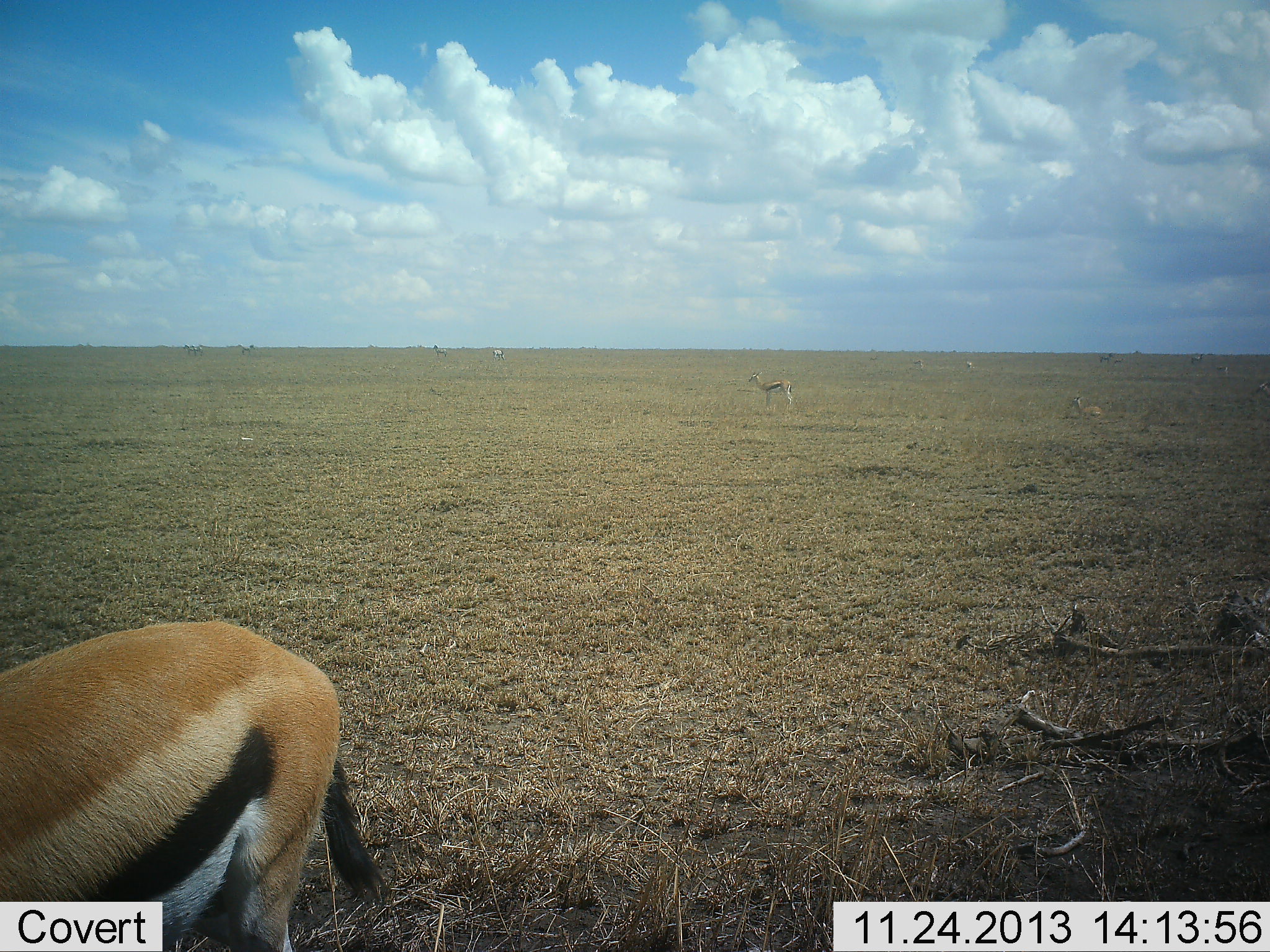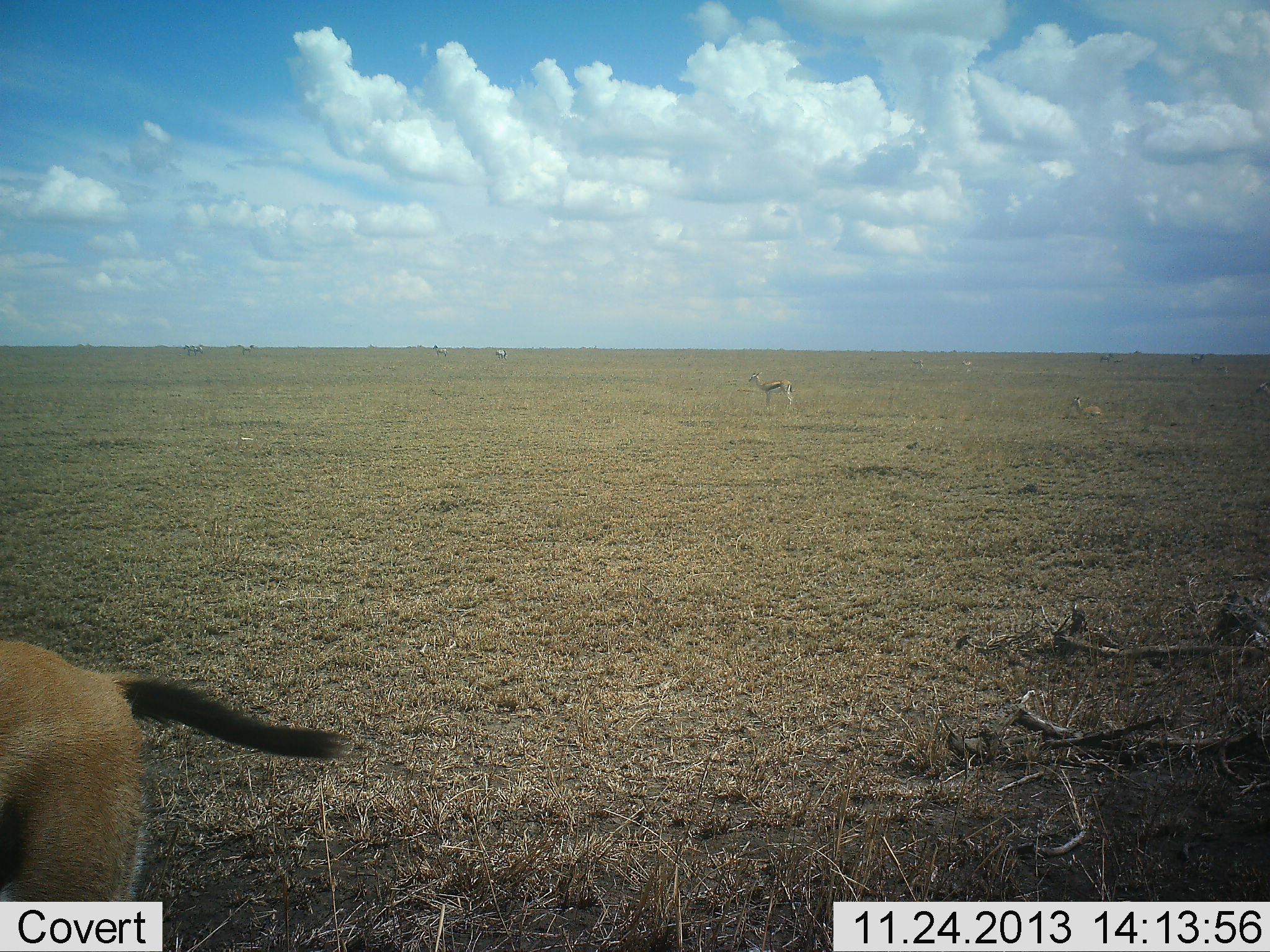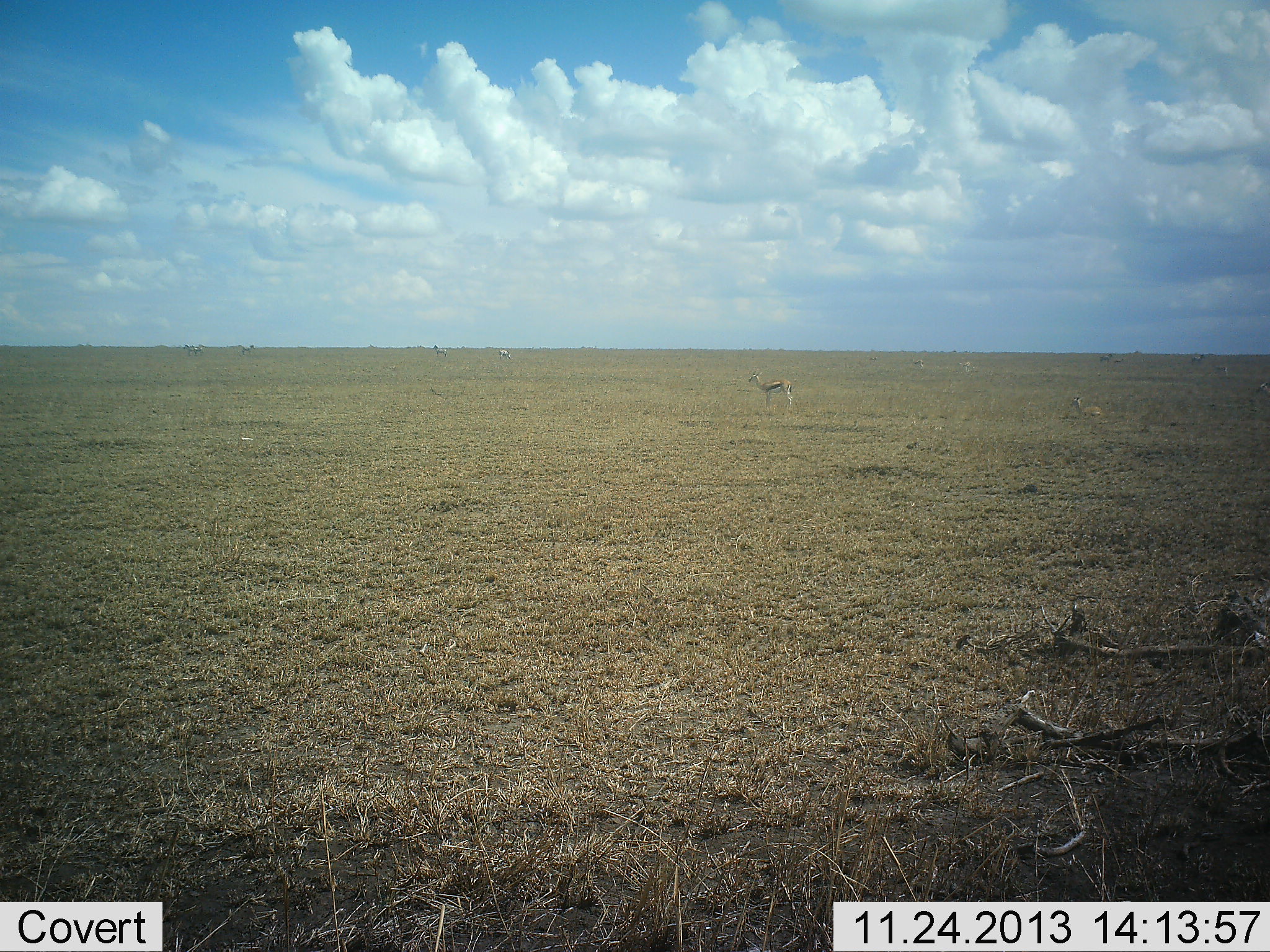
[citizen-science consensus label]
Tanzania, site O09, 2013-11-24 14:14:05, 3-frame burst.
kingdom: Animalia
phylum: Chordata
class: Mammalia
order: Artiodactyla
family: Bovidae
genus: Eudorcas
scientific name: Eudorcas thomsonii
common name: thomson's gazelle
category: gazellethomsons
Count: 2.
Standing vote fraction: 60%.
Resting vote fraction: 20%.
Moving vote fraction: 60%.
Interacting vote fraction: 0%.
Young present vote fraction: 0%.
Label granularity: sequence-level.